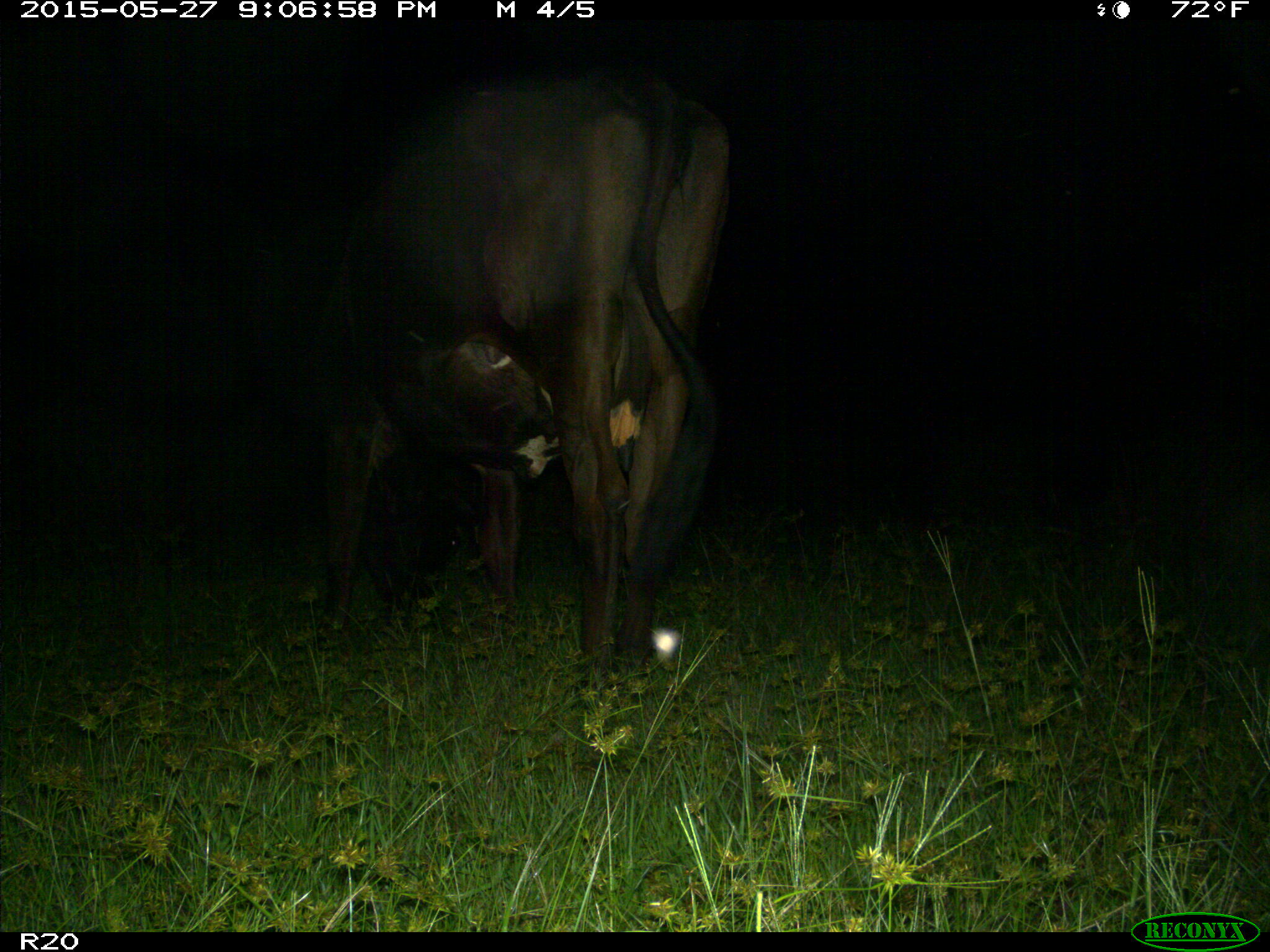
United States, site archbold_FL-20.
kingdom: Animalia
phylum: Chordata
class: Mammalia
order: Artiodactyla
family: Bovidae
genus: Bos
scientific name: Bos taurus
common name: domestic cow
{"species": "Bos taurus (domestic cow)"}